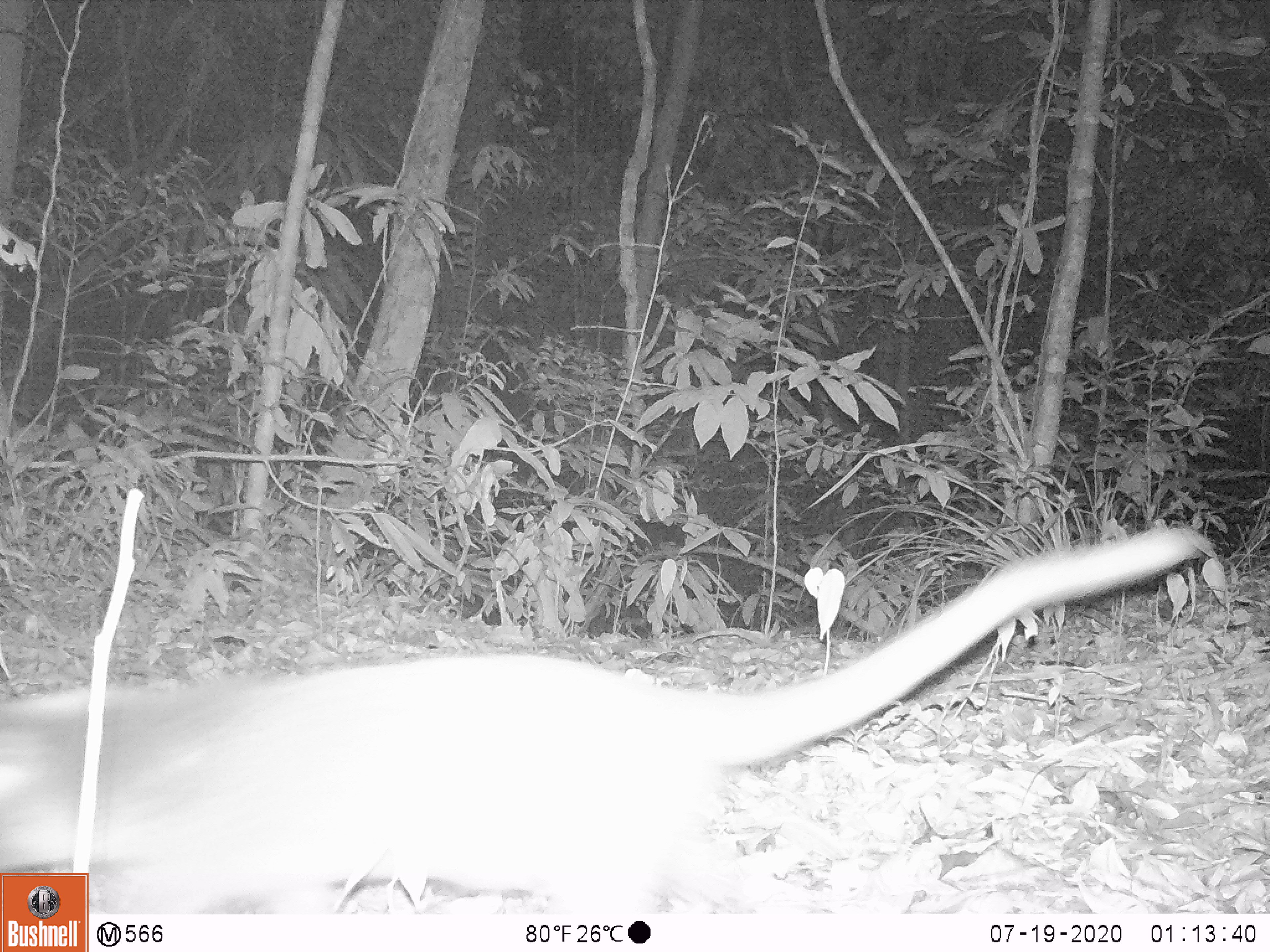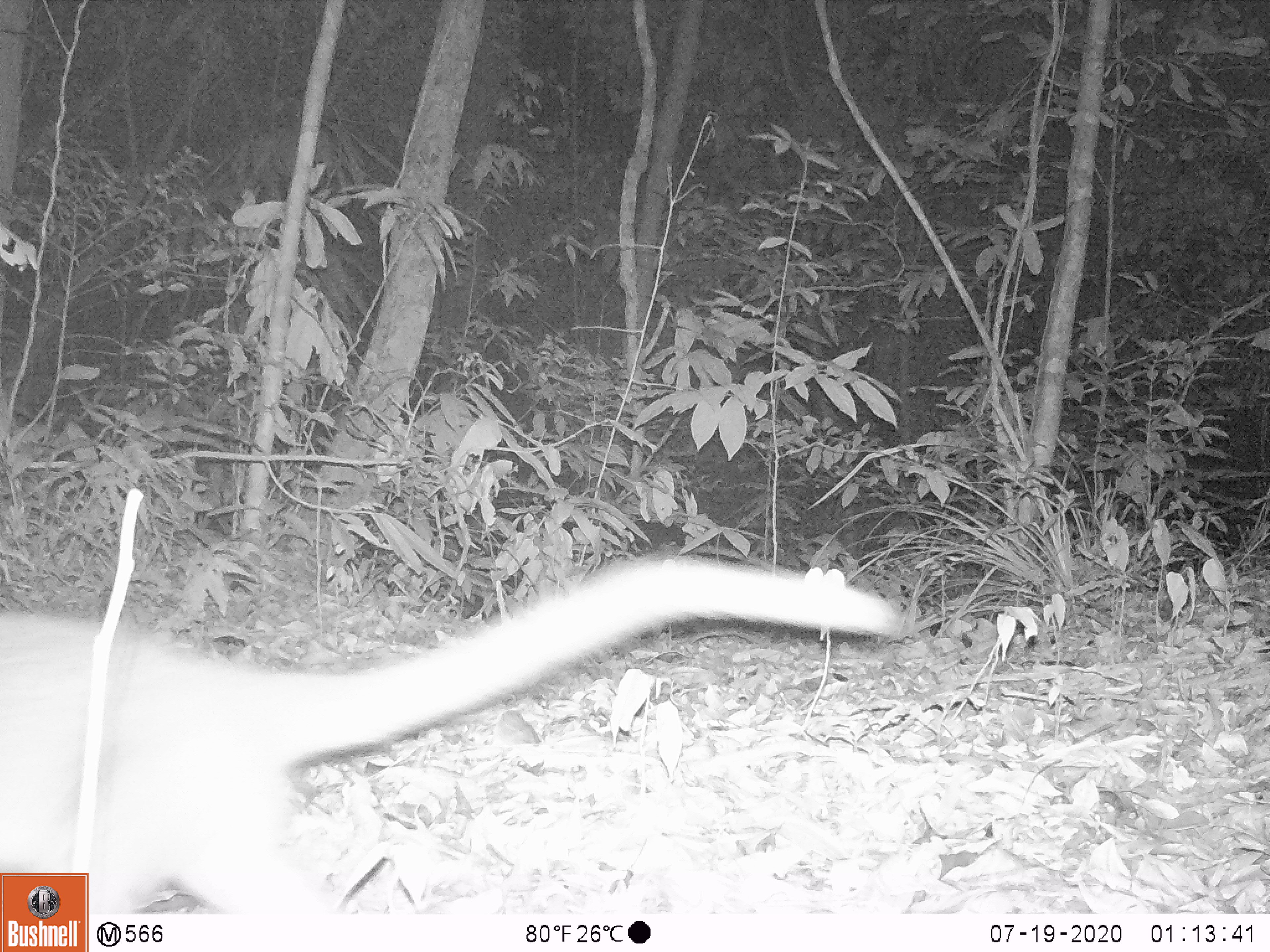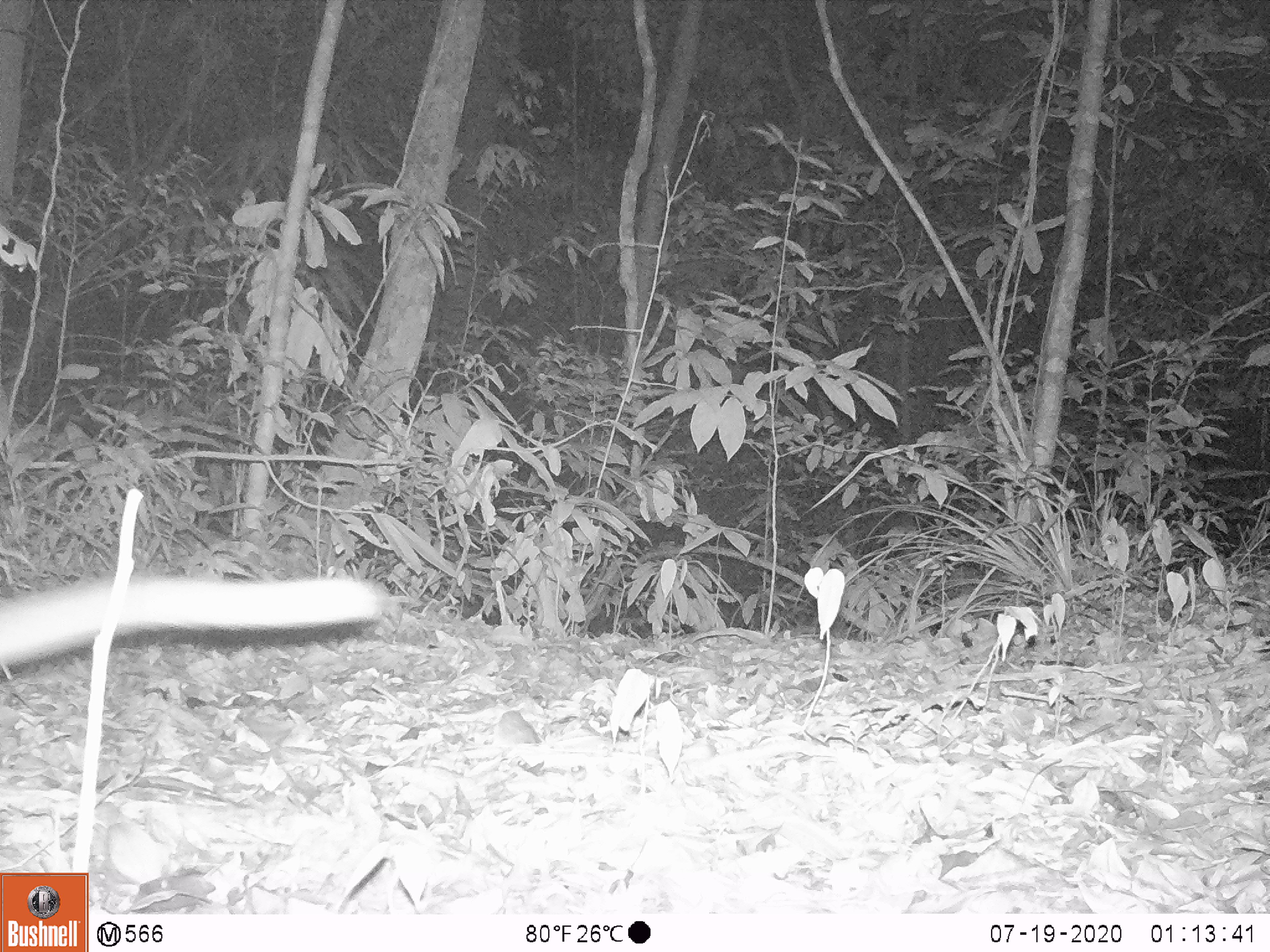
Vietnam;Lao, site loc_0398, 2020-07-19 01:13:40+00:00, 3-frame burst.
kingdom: Animalia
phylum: Chordata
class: Mammalia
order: Carnivora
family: Viverridae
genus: Paguma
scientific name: Paguma larvata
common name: masked palm civet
Masked palm civet (Paguma larvata). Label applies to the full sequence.